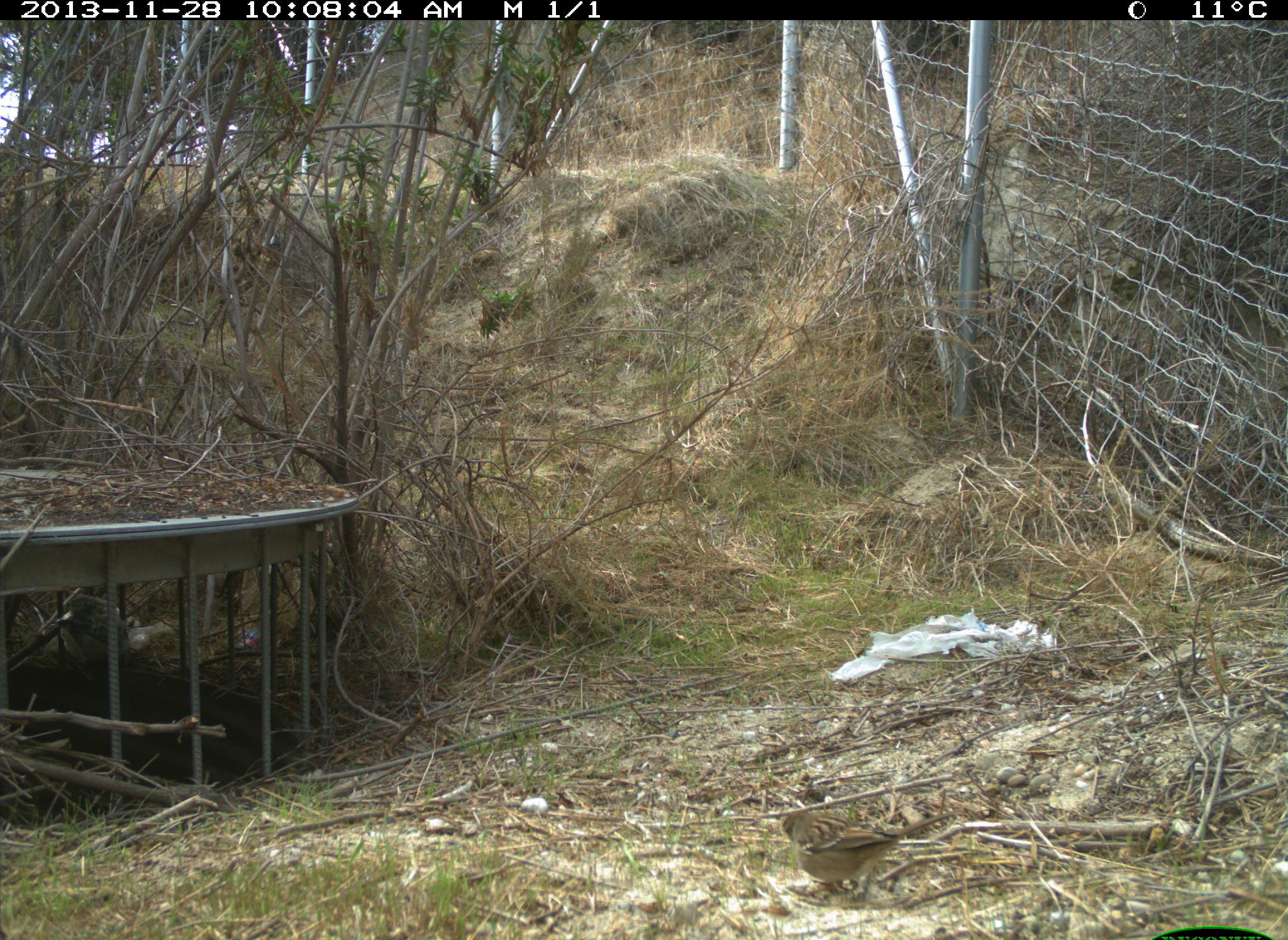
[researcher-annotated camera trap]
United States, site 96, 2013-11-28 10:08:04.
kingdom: Animalia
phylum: Chordata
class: Aves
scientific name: Aves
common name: bird